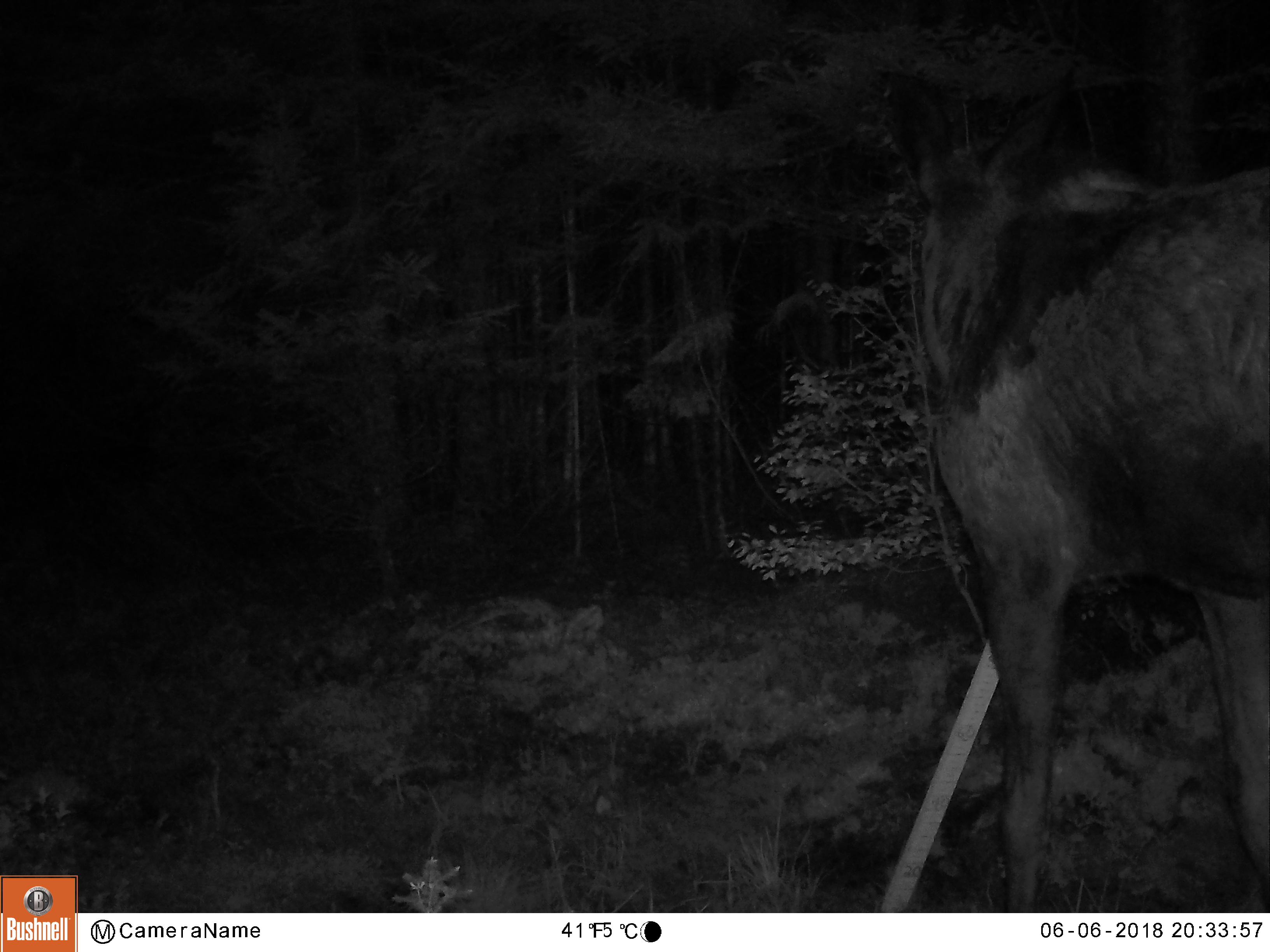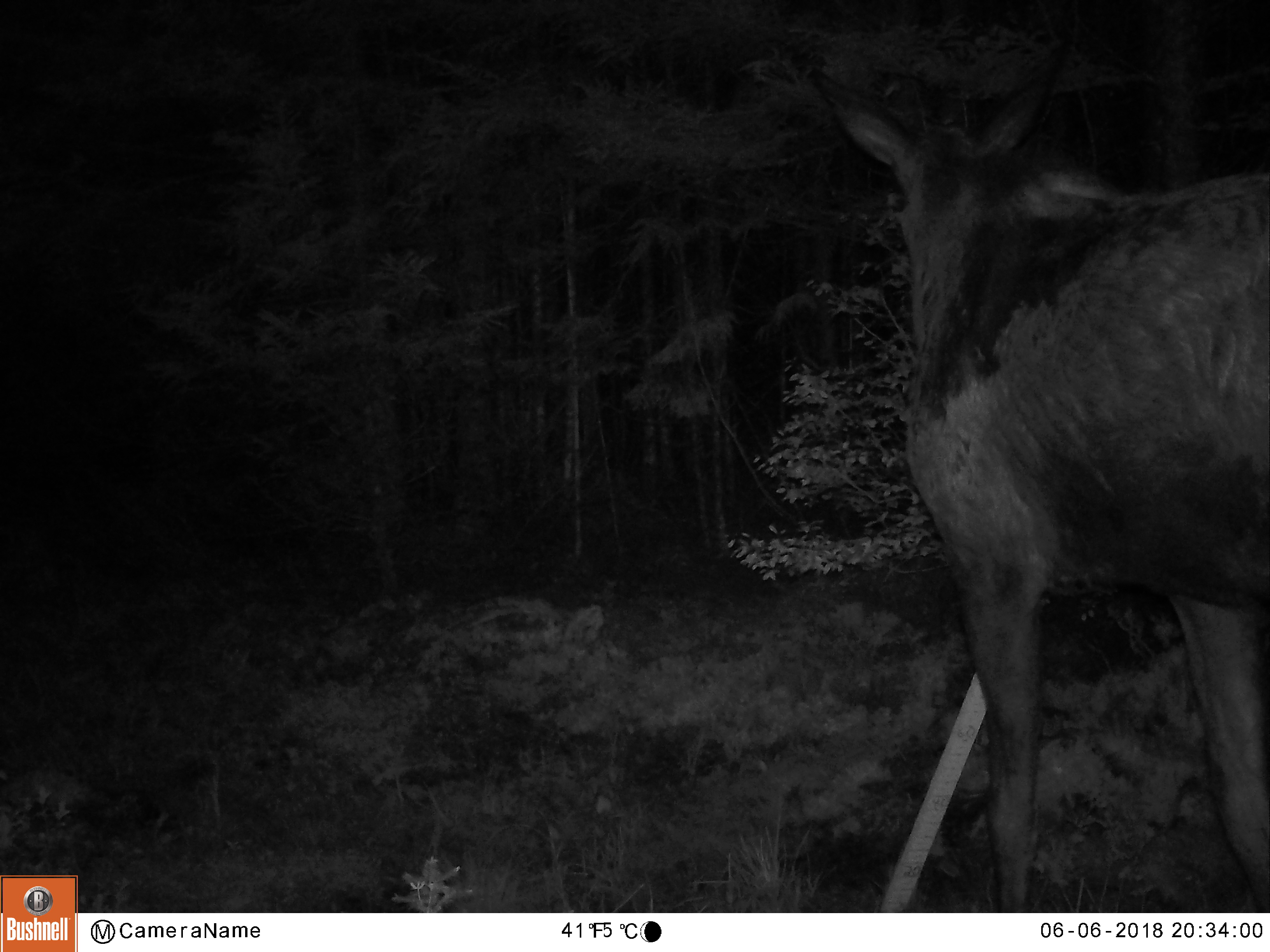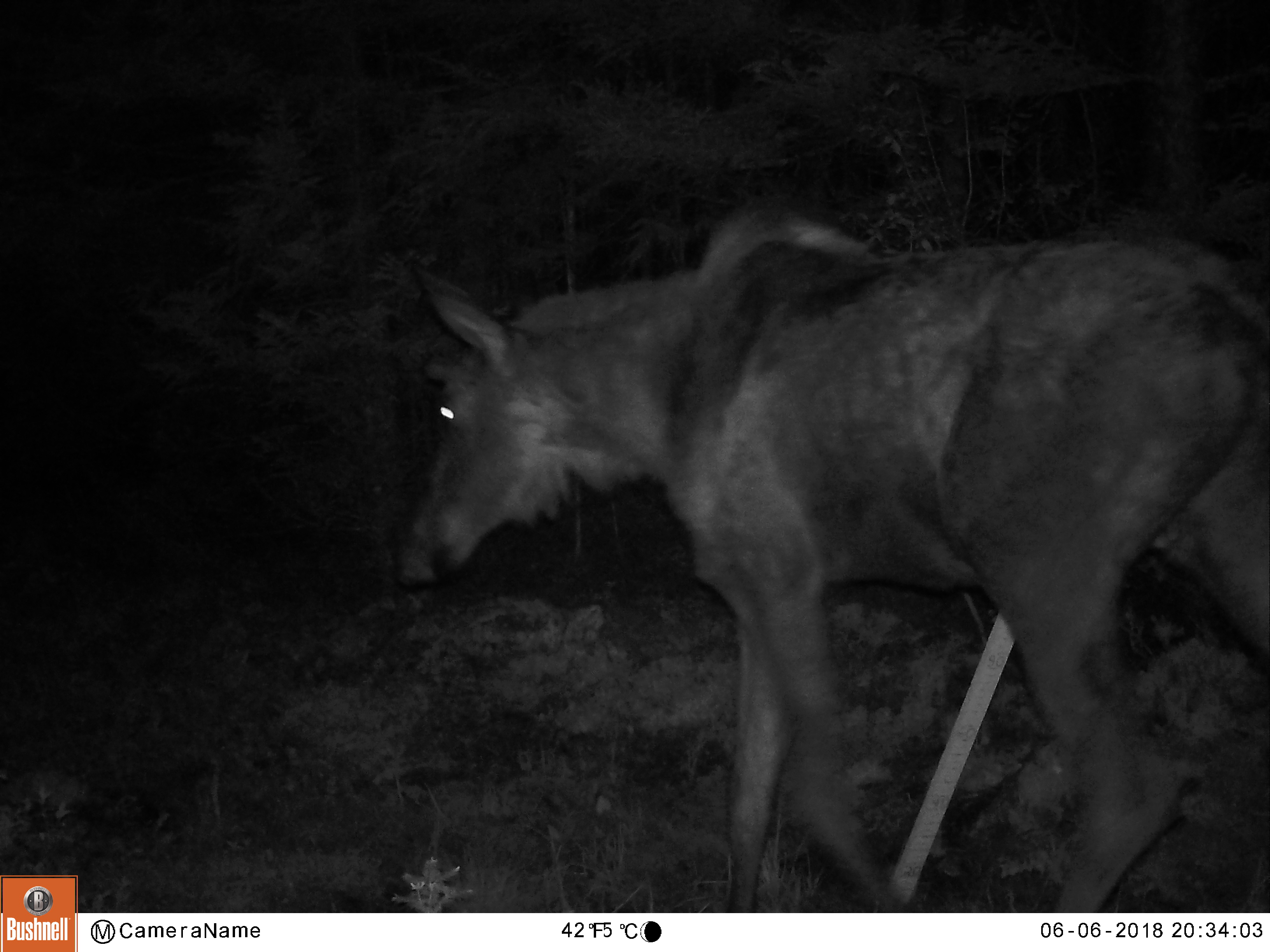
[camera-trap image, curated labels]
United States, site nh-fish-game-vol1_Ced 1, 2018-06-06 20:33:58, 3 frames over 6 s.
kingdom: Animalia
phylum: Chordata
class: Mammalia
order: Artiodactyla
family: Cervidae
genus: Alces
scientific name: Alces alces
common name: moose